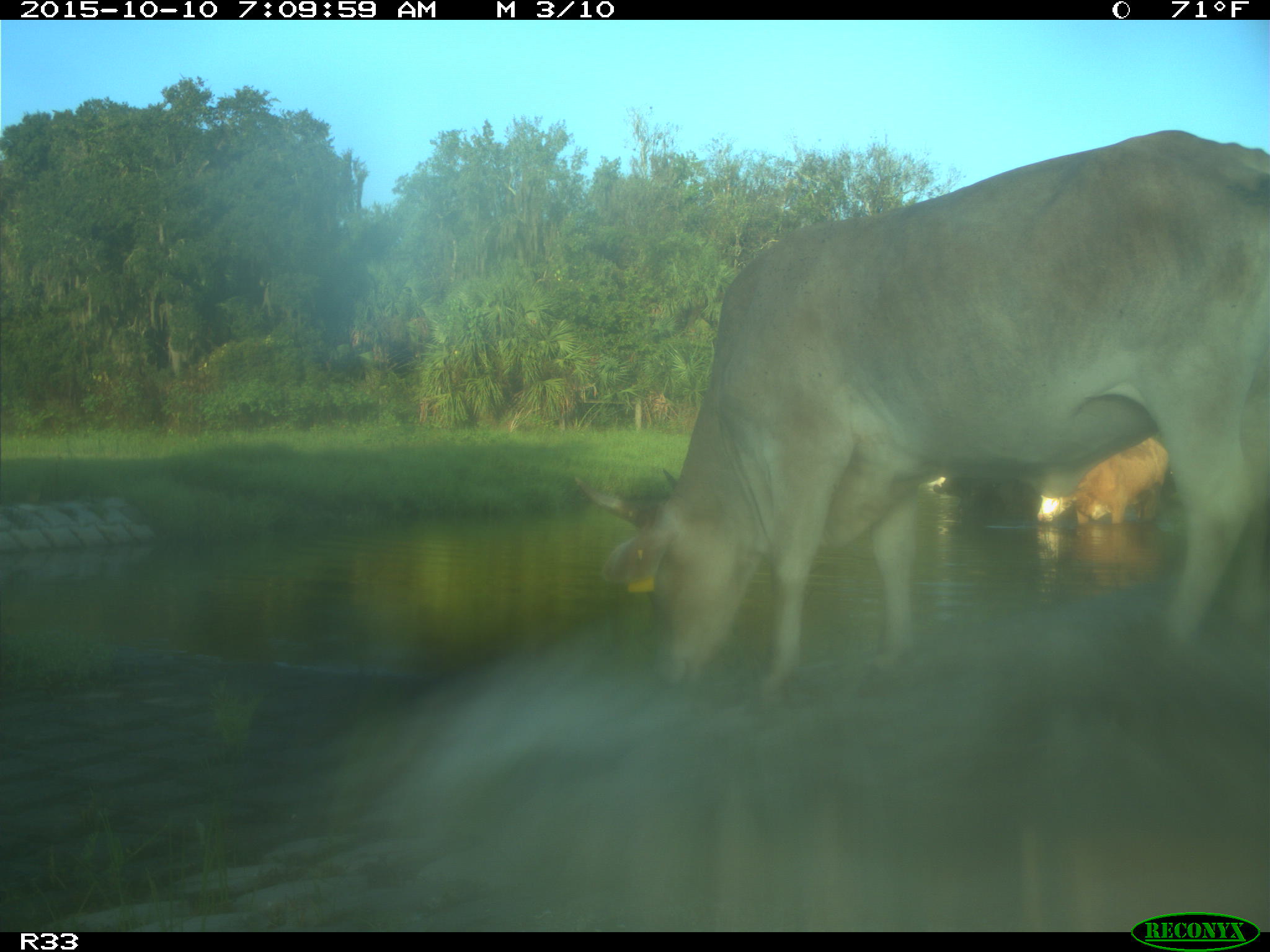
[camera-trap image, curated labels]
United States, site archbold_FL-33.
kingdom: Animalia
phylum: Chordata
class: Mammalia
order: Artiodactyla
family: Bovidae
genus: Bos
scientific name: Bos taurus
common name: domestic cow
Bos taurus (domestic cow).